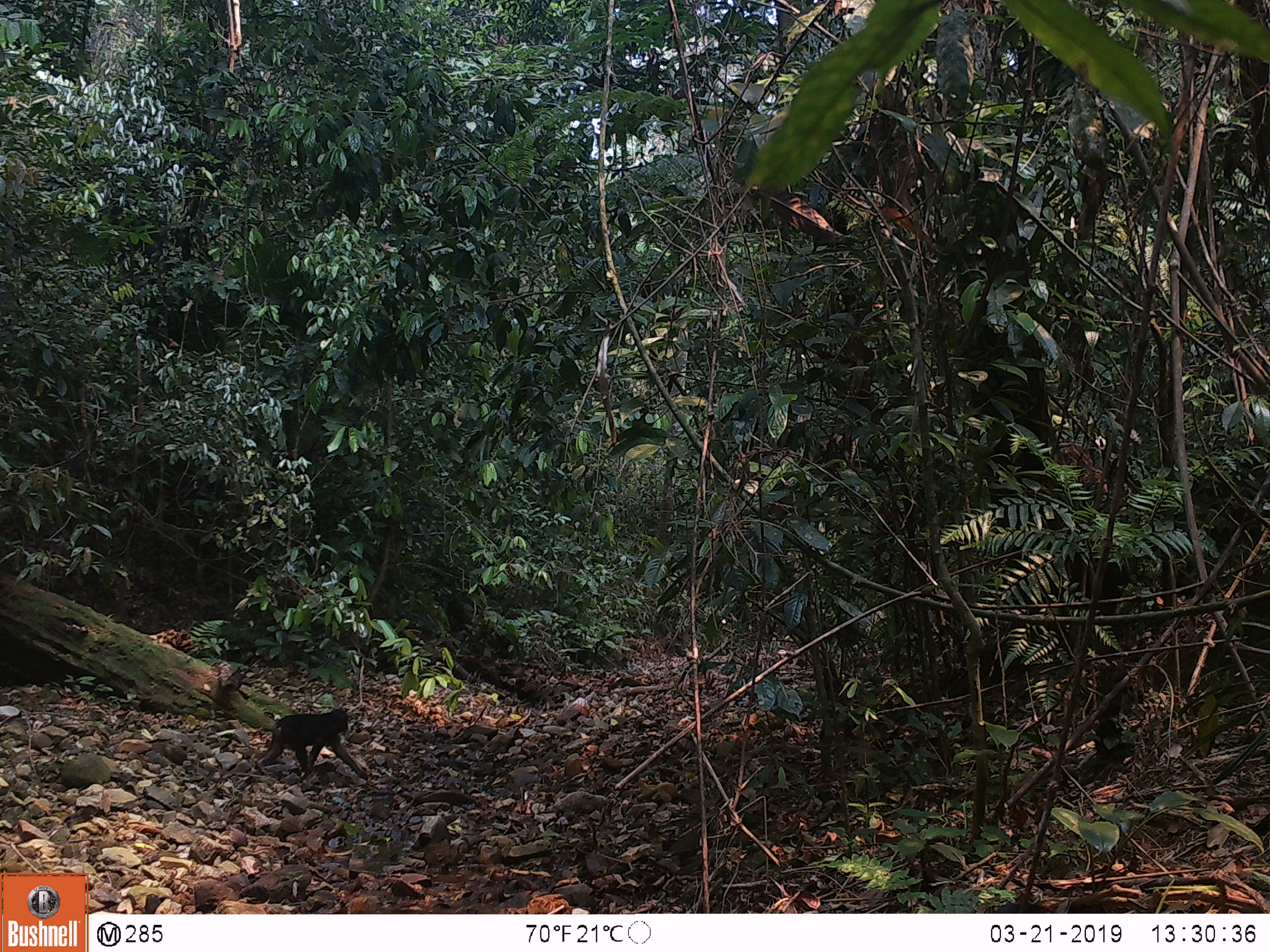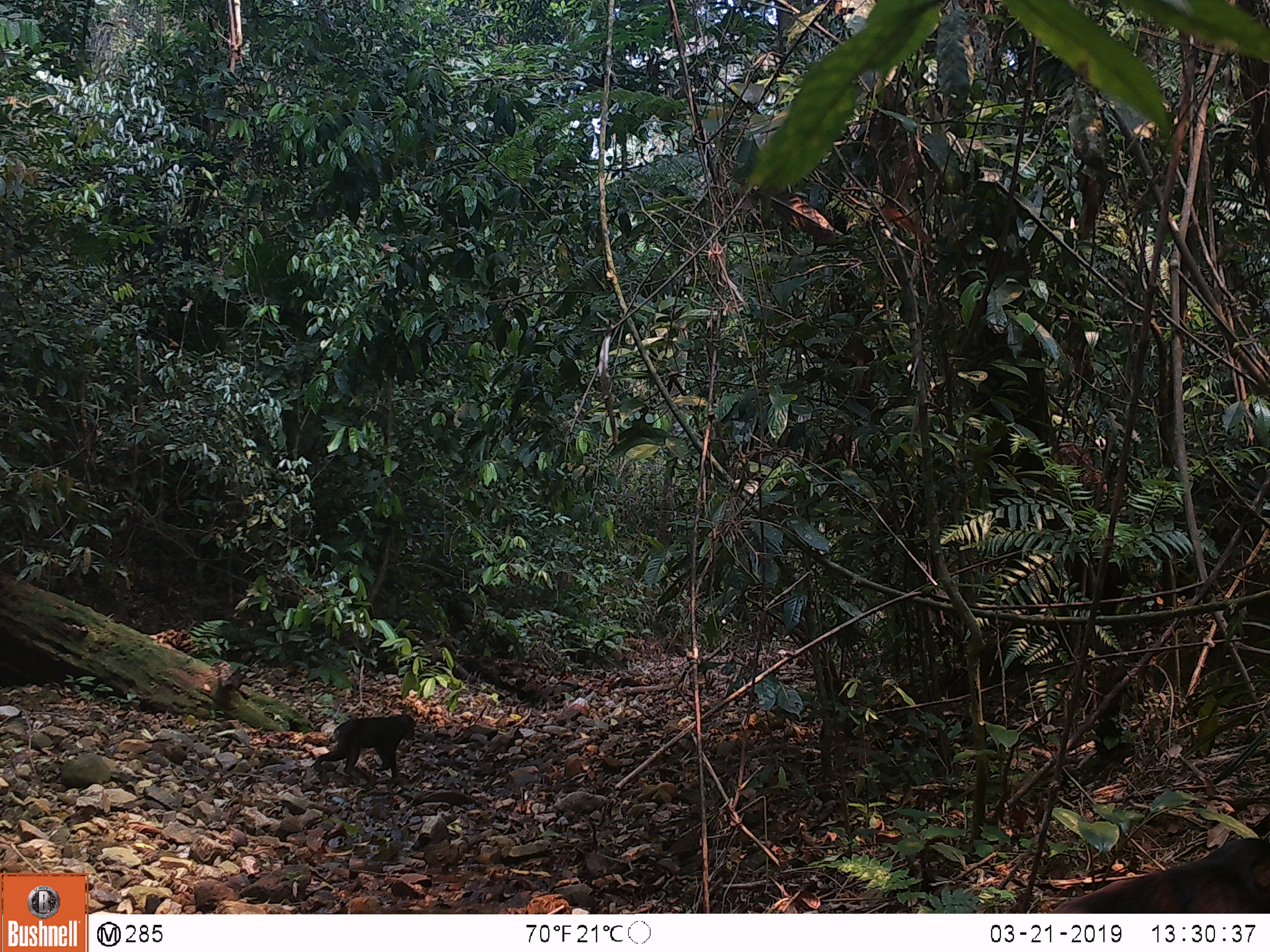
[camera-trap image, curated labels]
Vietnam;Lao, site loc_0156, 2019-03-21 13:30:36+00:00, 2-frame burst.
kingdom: Animalia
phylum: Chordata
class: Mammalia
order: Primates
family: Cercopithecidae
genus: Macaca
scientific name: Macaca arctoides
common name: stump-tailed macaque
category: stump tailed macaque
Stump tailed macaque (stump-tailed macaque) (Macaca arctoides). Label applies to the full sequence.